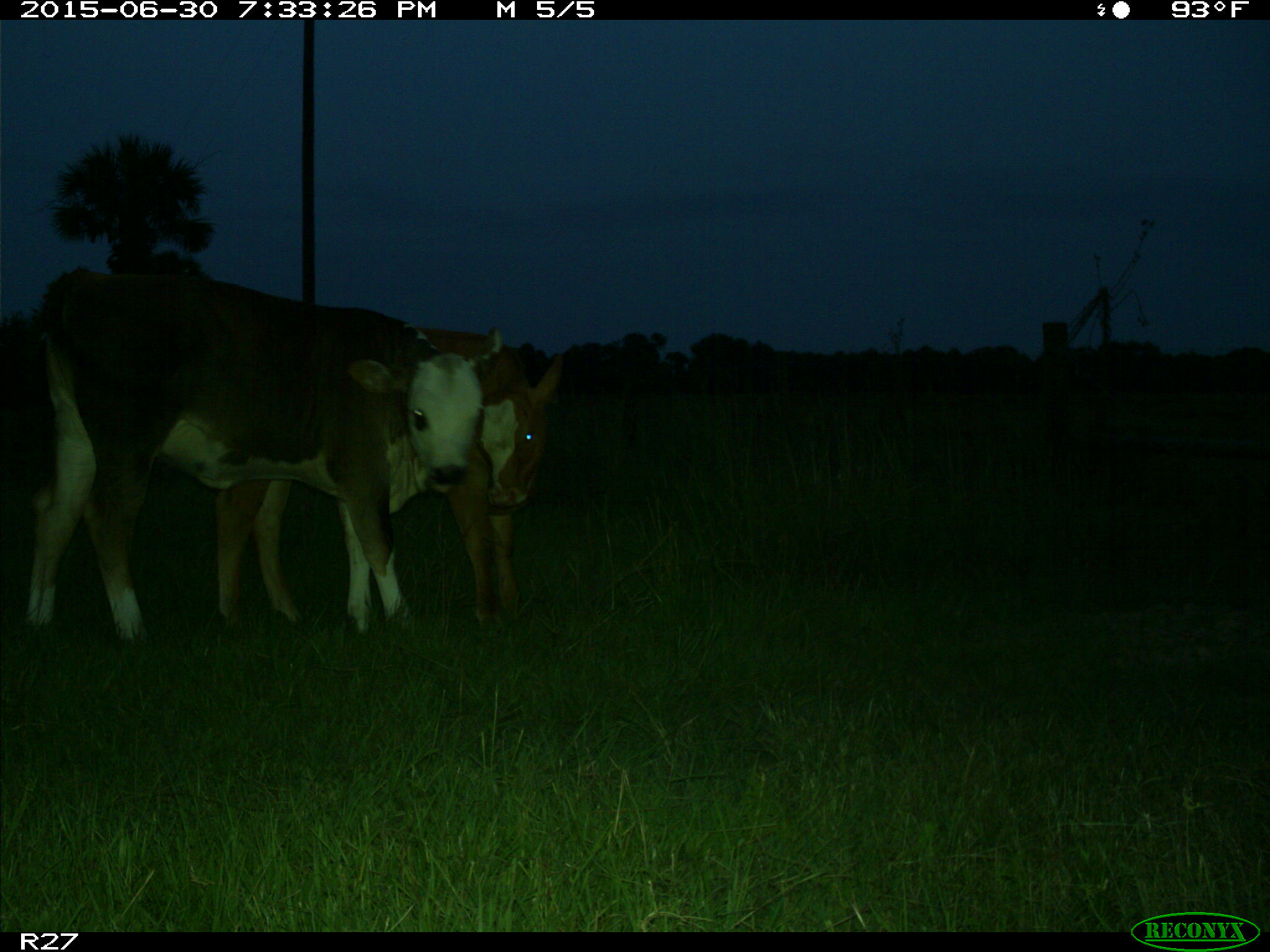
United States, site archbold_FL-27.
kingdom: Animalia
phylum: Chordata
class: Mammalia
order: Artiodactyla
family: Bovidae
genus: Bos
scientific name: Bos taurus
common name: domestic cow